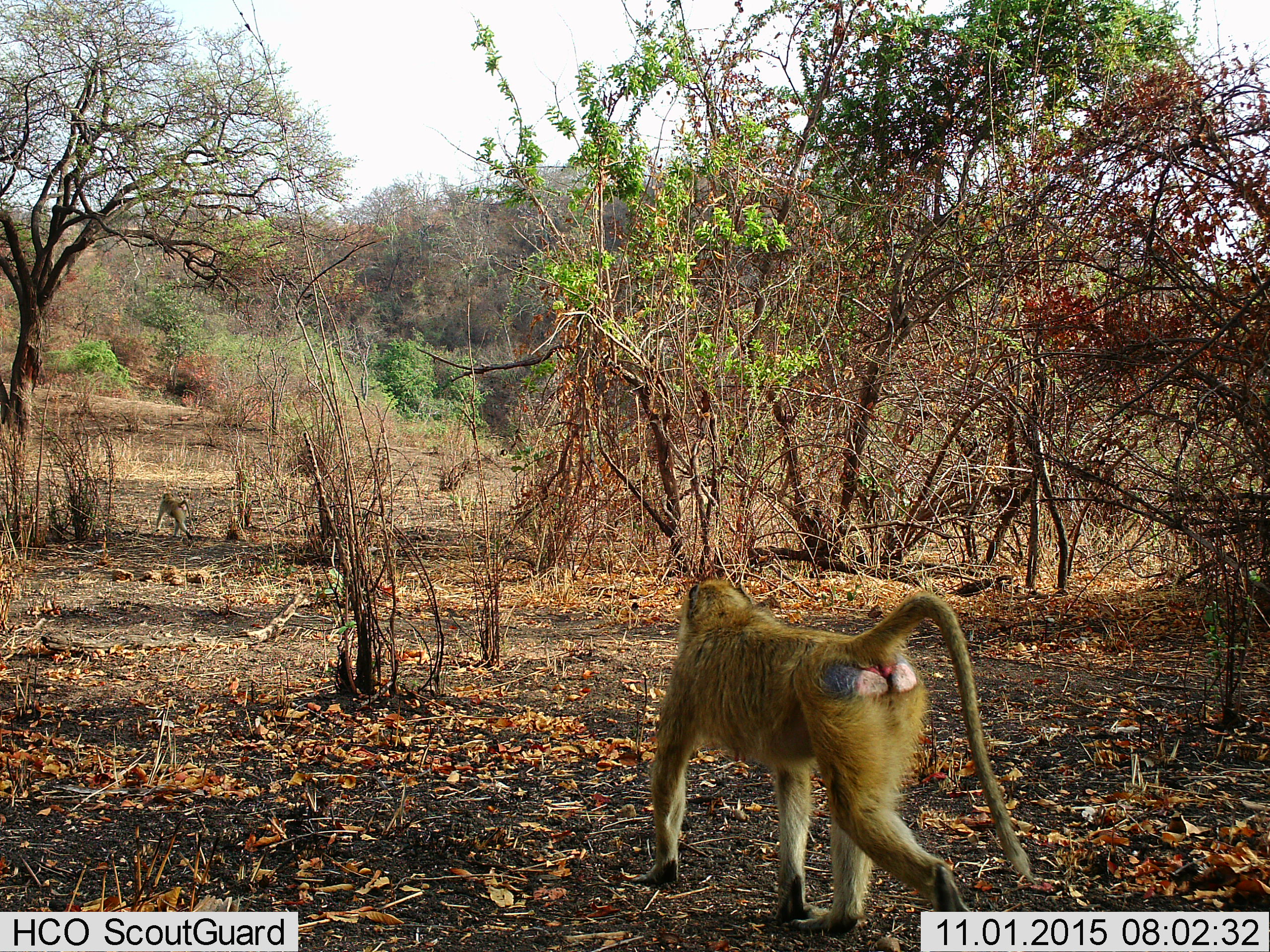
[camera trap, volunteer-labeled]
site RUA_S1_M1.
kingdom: Animalia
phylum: Chordata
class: Mammalia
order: Primates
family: Cercopithecidae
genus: Papio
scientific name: Papio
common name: baboon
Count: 2.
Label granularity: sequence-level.